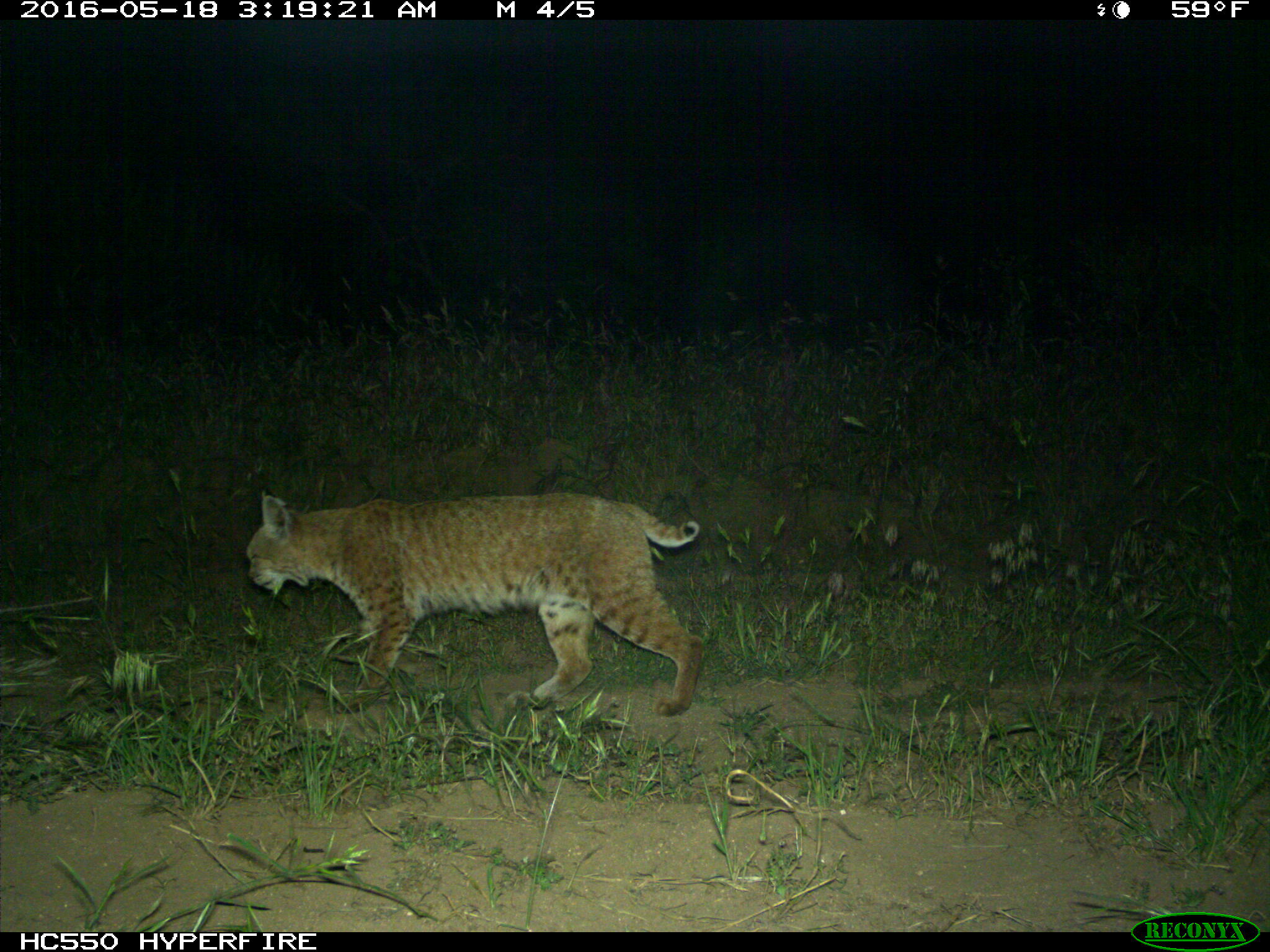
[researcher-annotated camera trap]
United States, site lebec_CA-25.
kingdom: Animalia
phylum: Chordata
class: Mammalia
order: Carnivora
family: Felidae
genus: Lynx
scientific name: Lynx rufus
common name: bobcat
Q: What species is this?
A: Lynx rufus (bobcat).